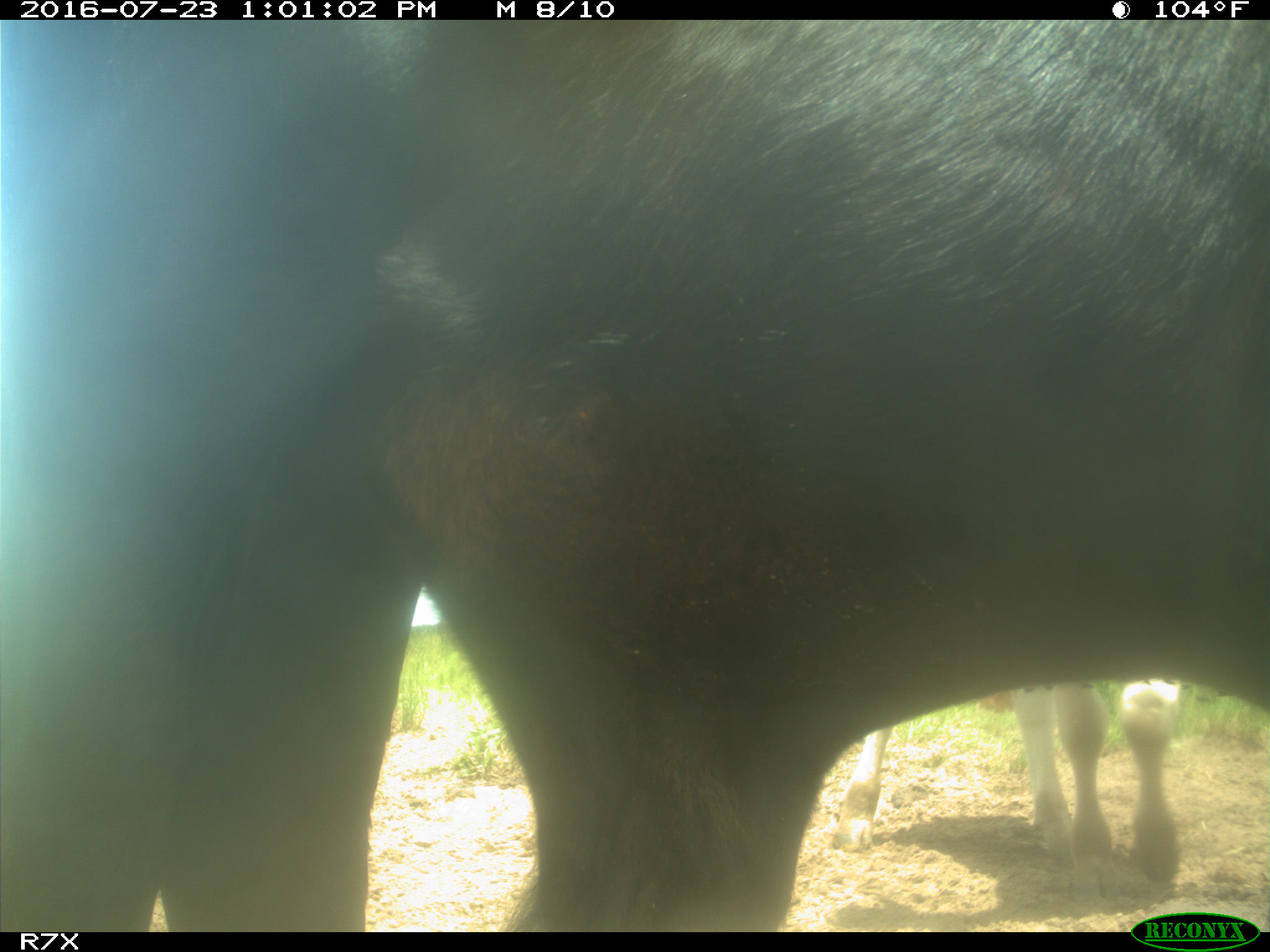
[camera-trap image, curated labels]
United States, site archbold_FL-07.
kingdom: Animalia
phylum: Chordata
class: Mammalia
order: Artiodactyla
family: Bovidae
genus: Bos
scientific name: Bos taurus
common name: domestic cow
Bos taurus (domestic cow).